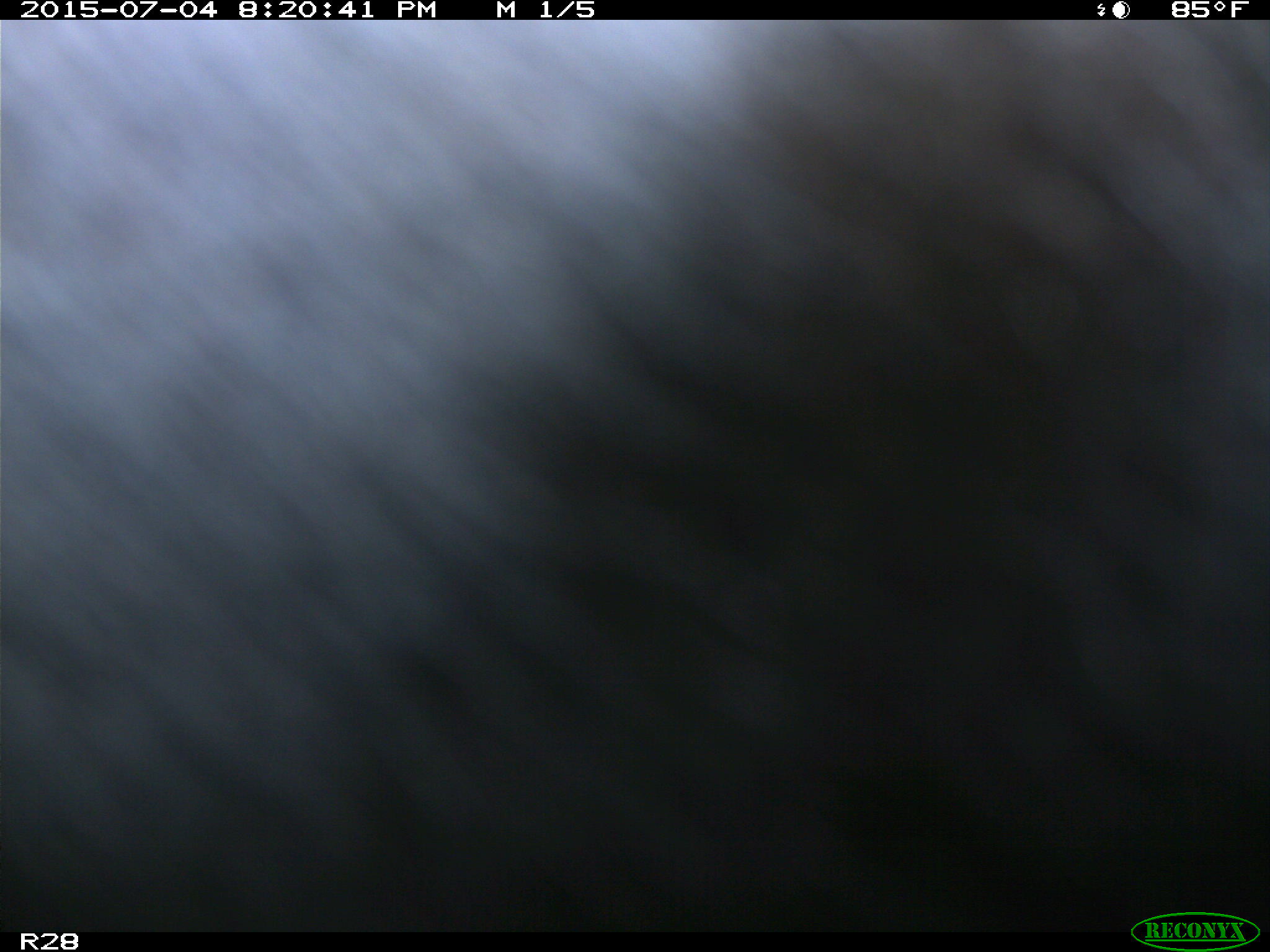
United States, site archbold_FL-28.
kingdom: Animalia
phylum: Chordata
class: Mammalia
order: Artiodactyla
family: Bovidae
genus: Bos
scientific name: Bos taurus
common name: domestic cow